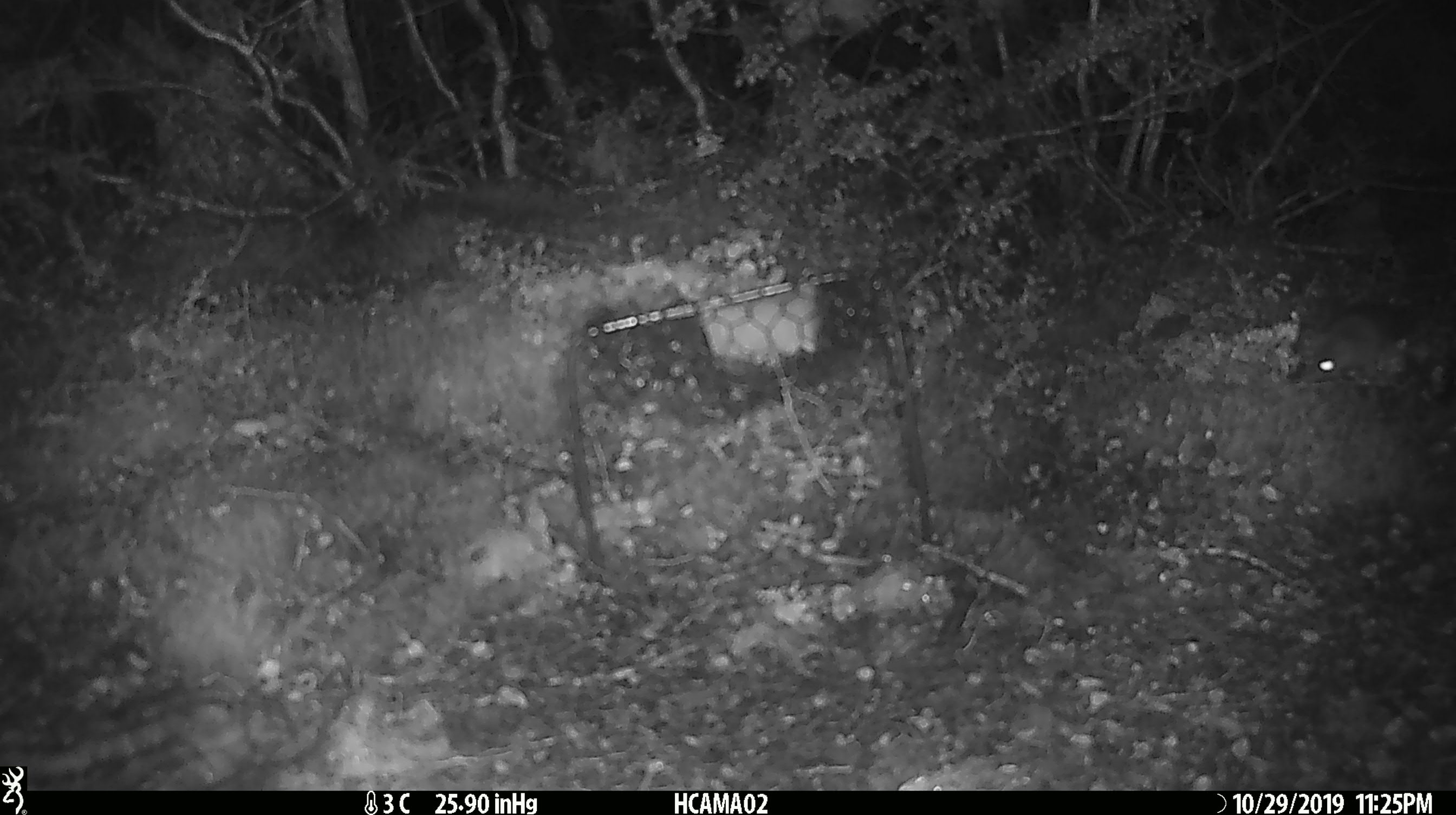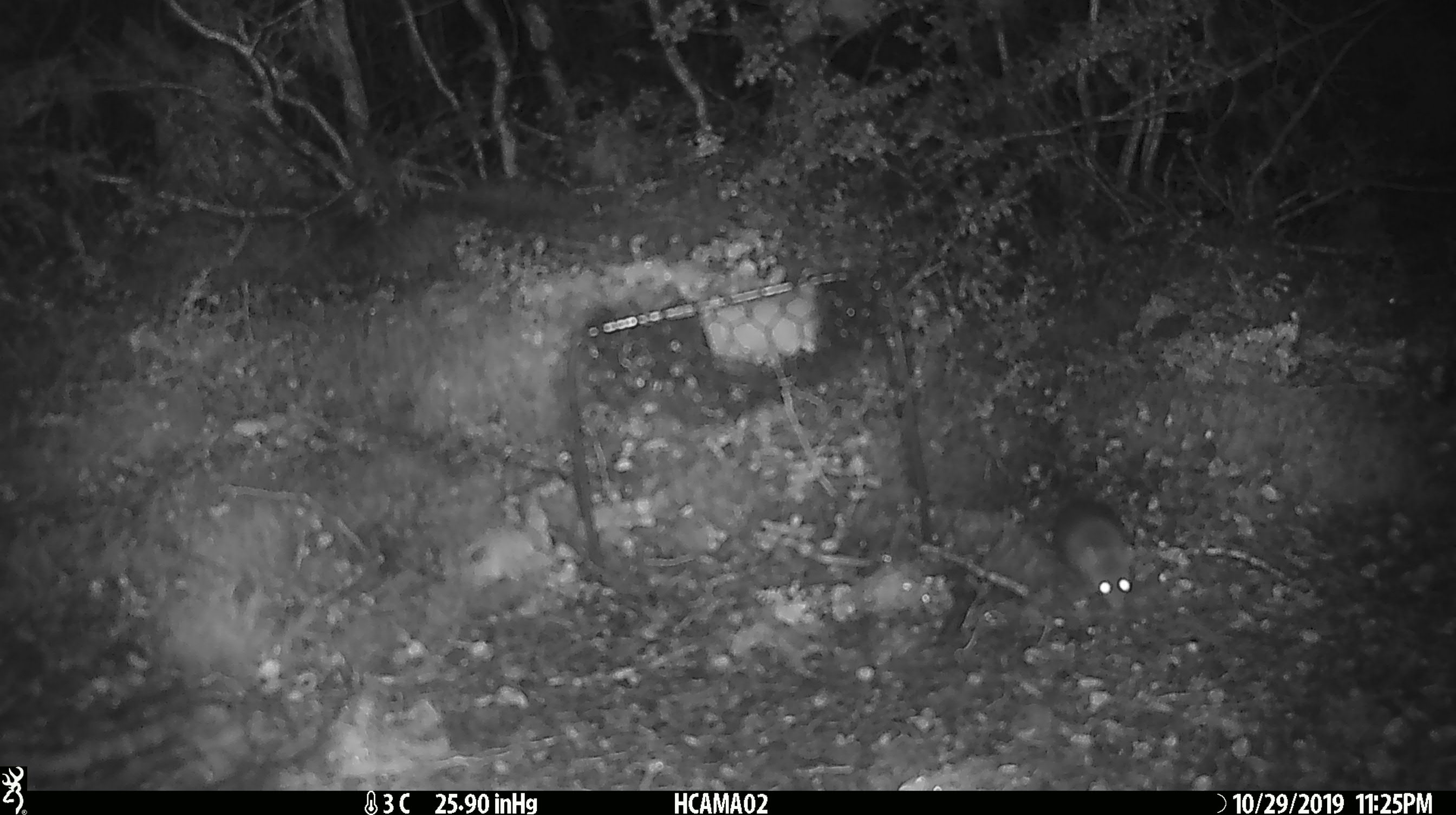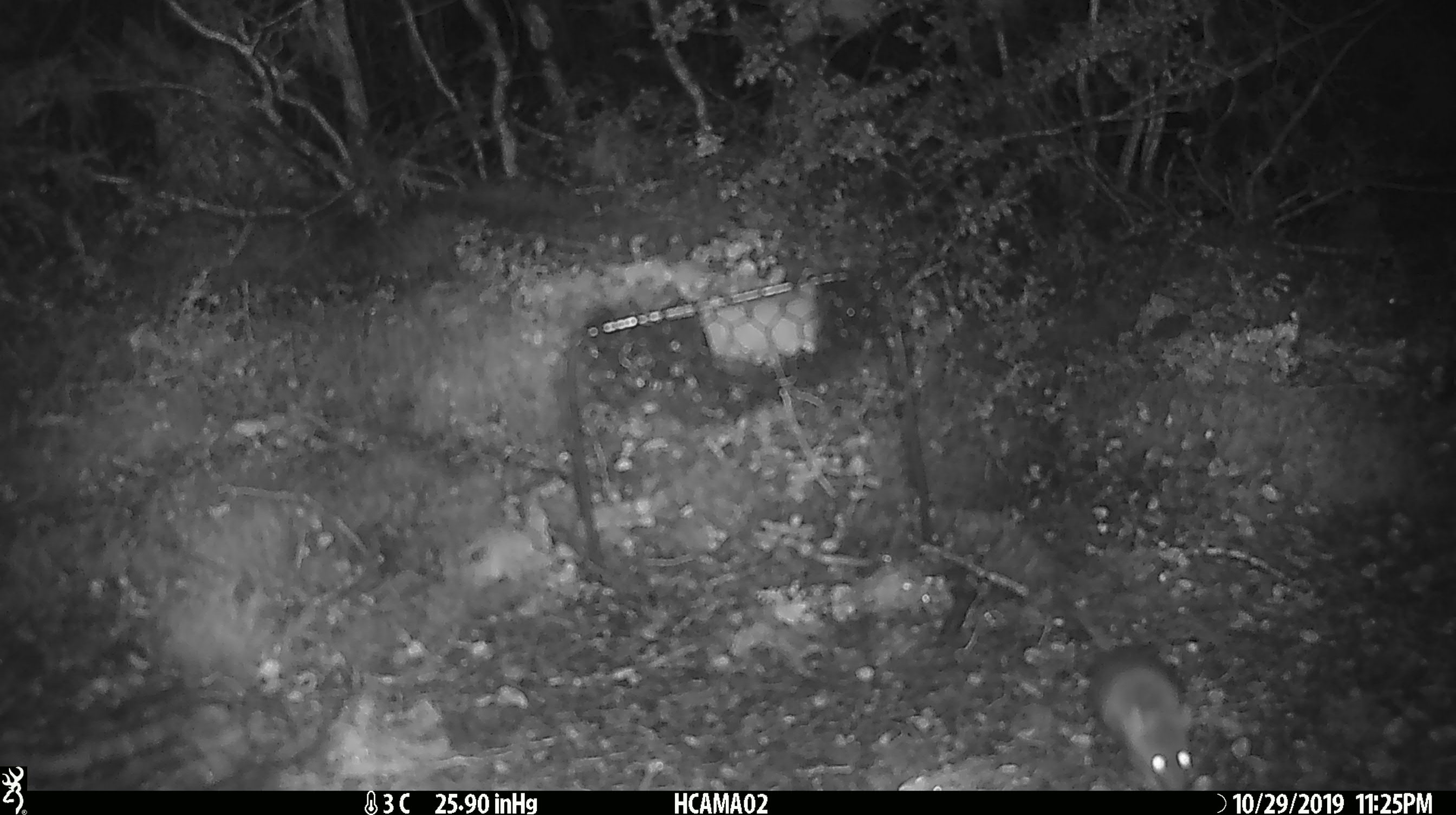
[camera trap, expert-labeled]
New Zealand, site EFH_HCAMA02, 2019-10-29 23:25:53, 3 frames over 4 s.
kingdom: Animalia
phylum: Chordata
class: Mammalia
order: Rodentia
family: Muridae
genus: Mus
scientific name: Mus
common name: mouse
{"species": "mouse (Mus)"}